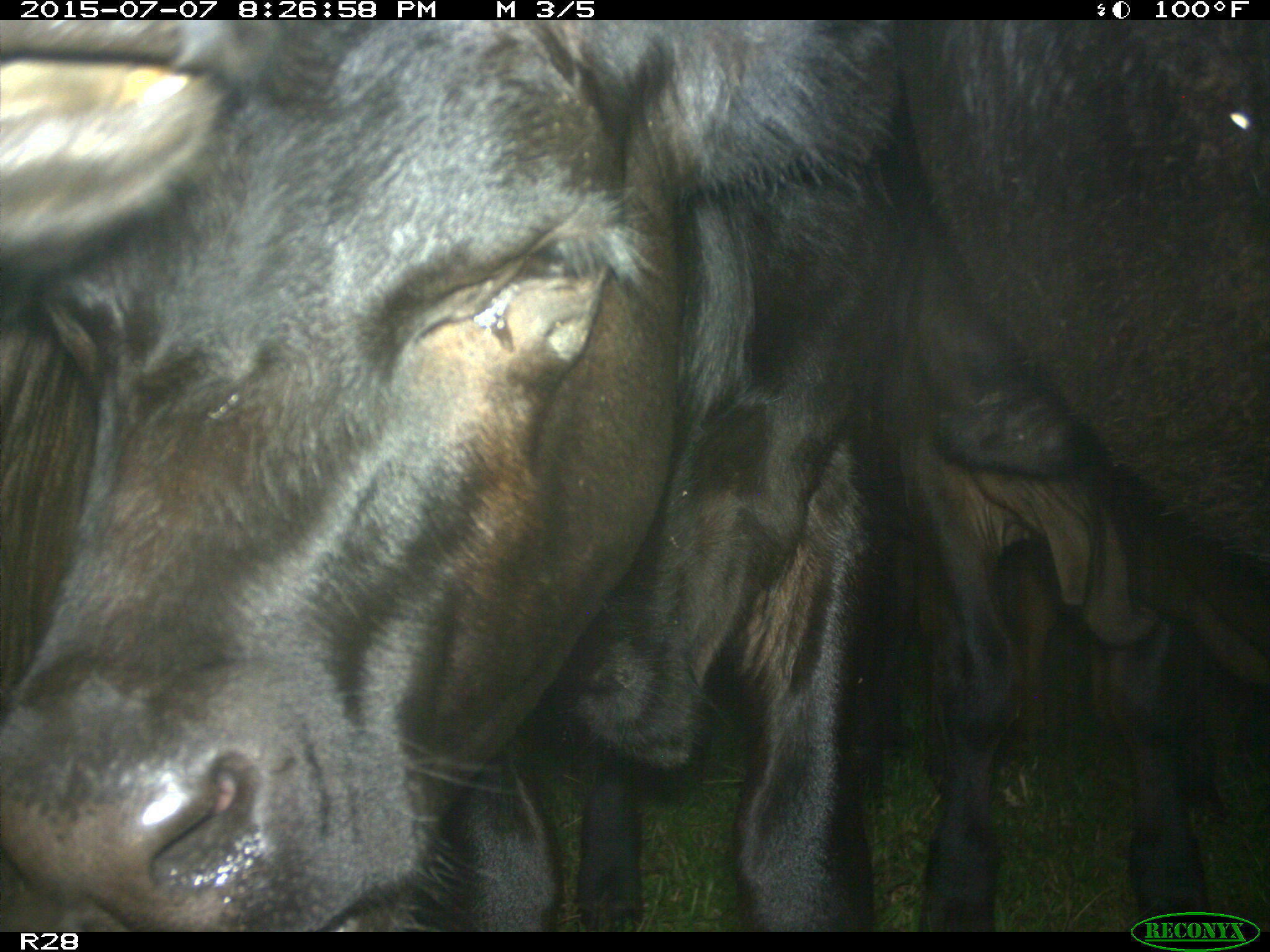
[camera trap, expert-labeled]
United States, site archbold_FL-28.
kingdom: Animalia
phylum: Chordata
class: Mammalia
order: Artiodactyla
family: Bovidae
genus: Bos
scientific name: Bos taurus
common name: domestic cow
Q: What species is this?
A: Bos taurus (domestic cow).